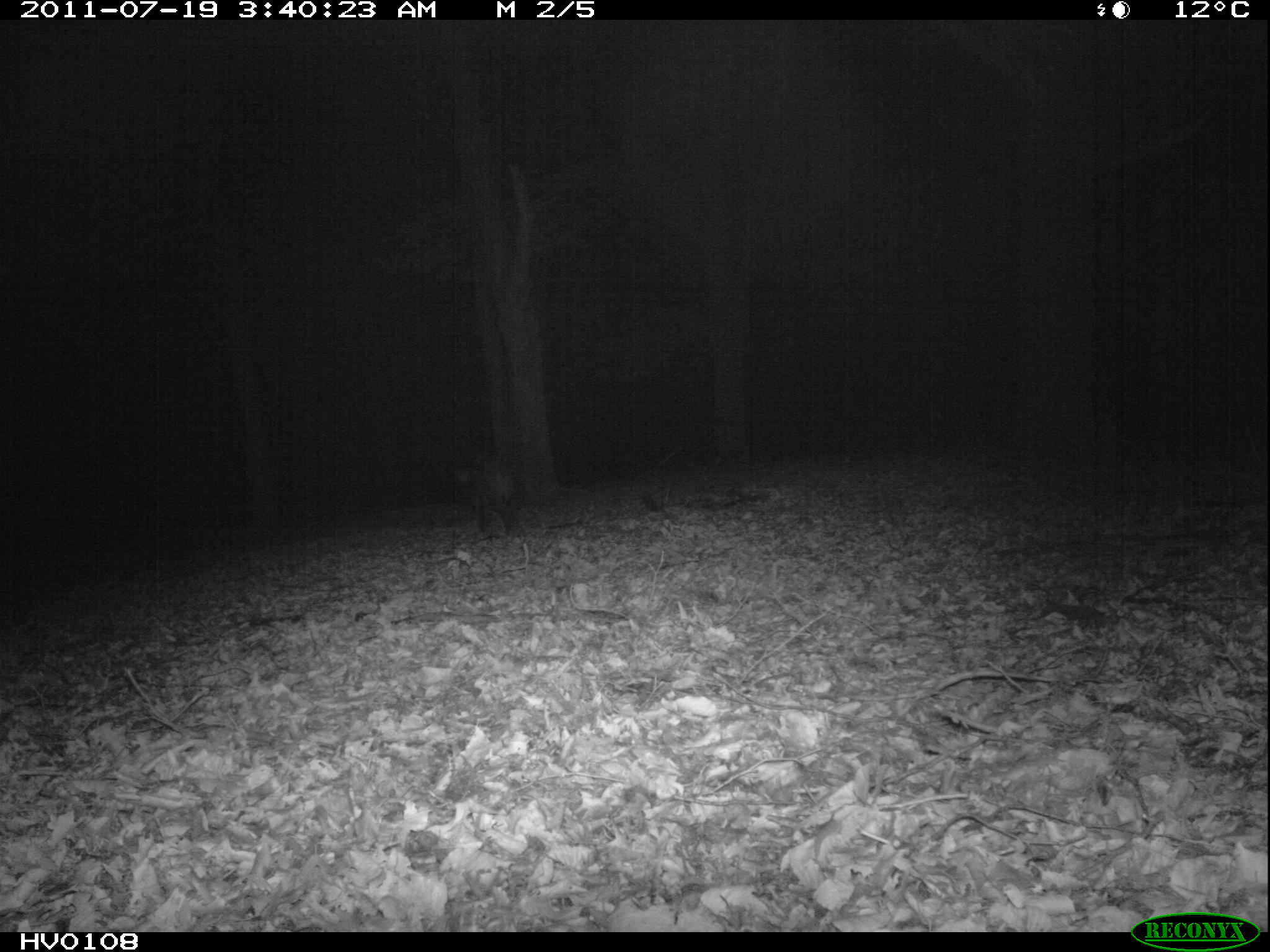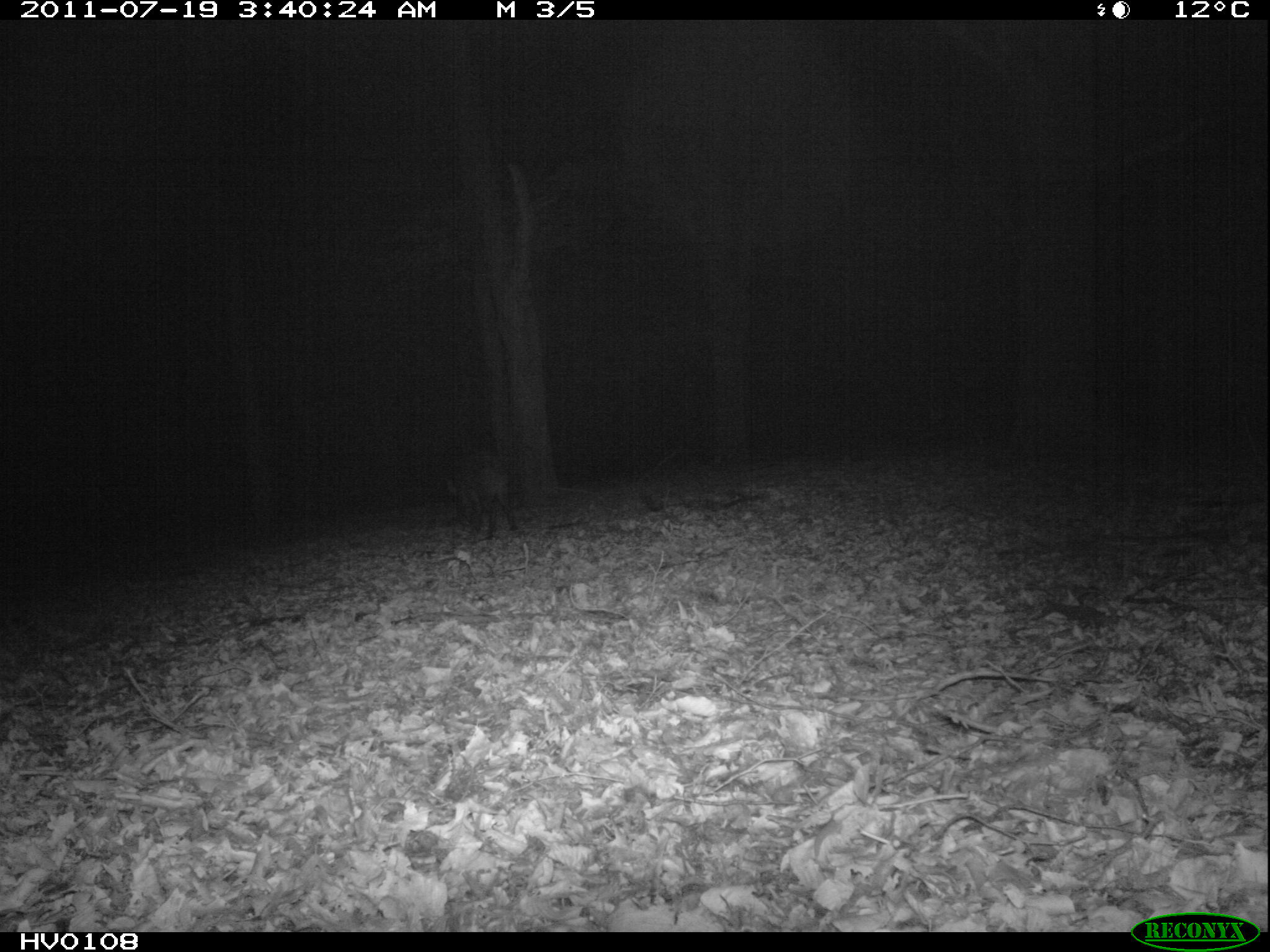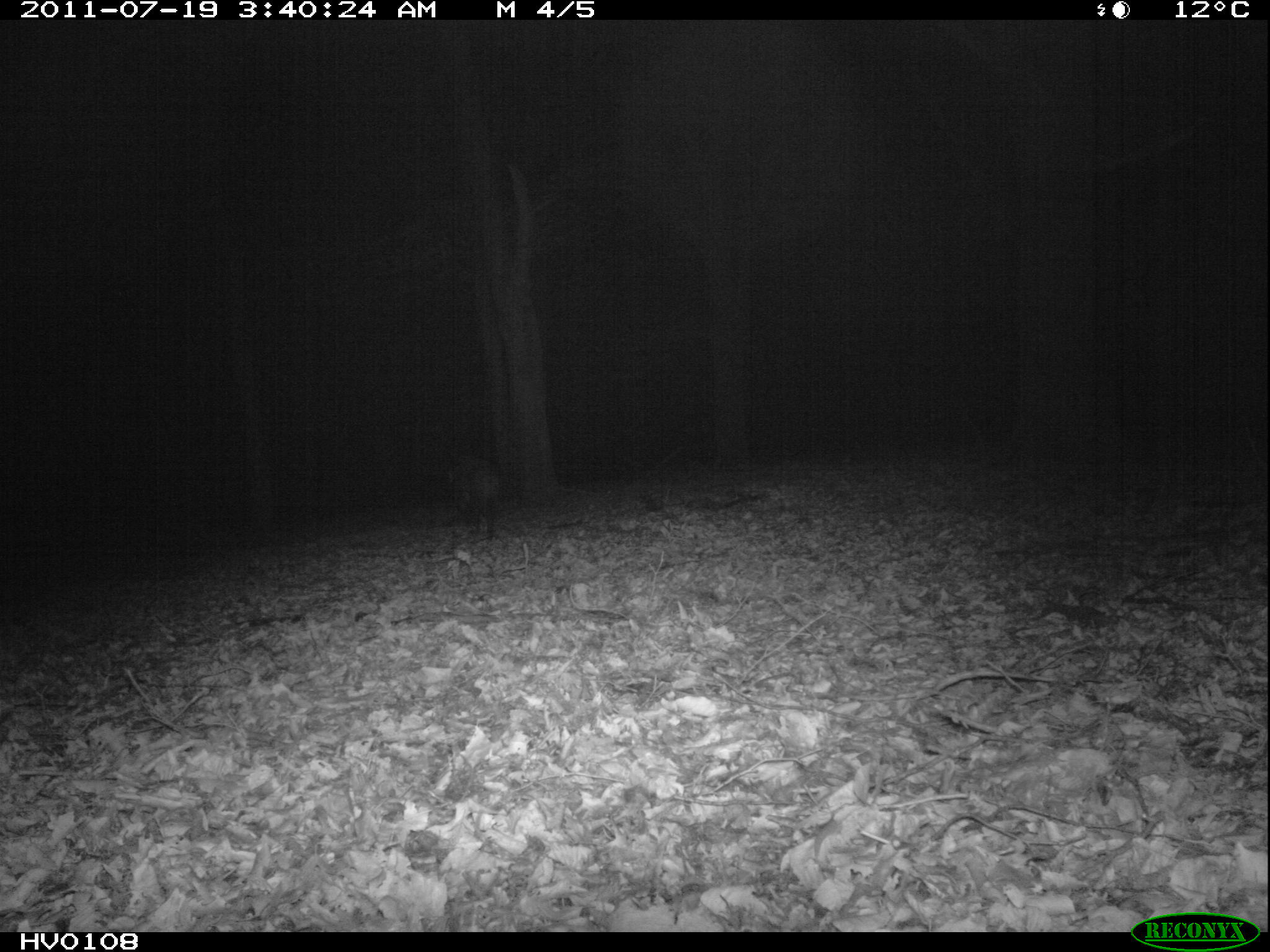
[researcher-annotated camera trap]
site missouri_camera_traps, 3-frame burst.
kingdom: Animalia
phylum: Chordata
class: Mammalia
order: Artiodactyla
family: Suidae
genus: Sus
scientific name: Sus scrofa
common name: wild boar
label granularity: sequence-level